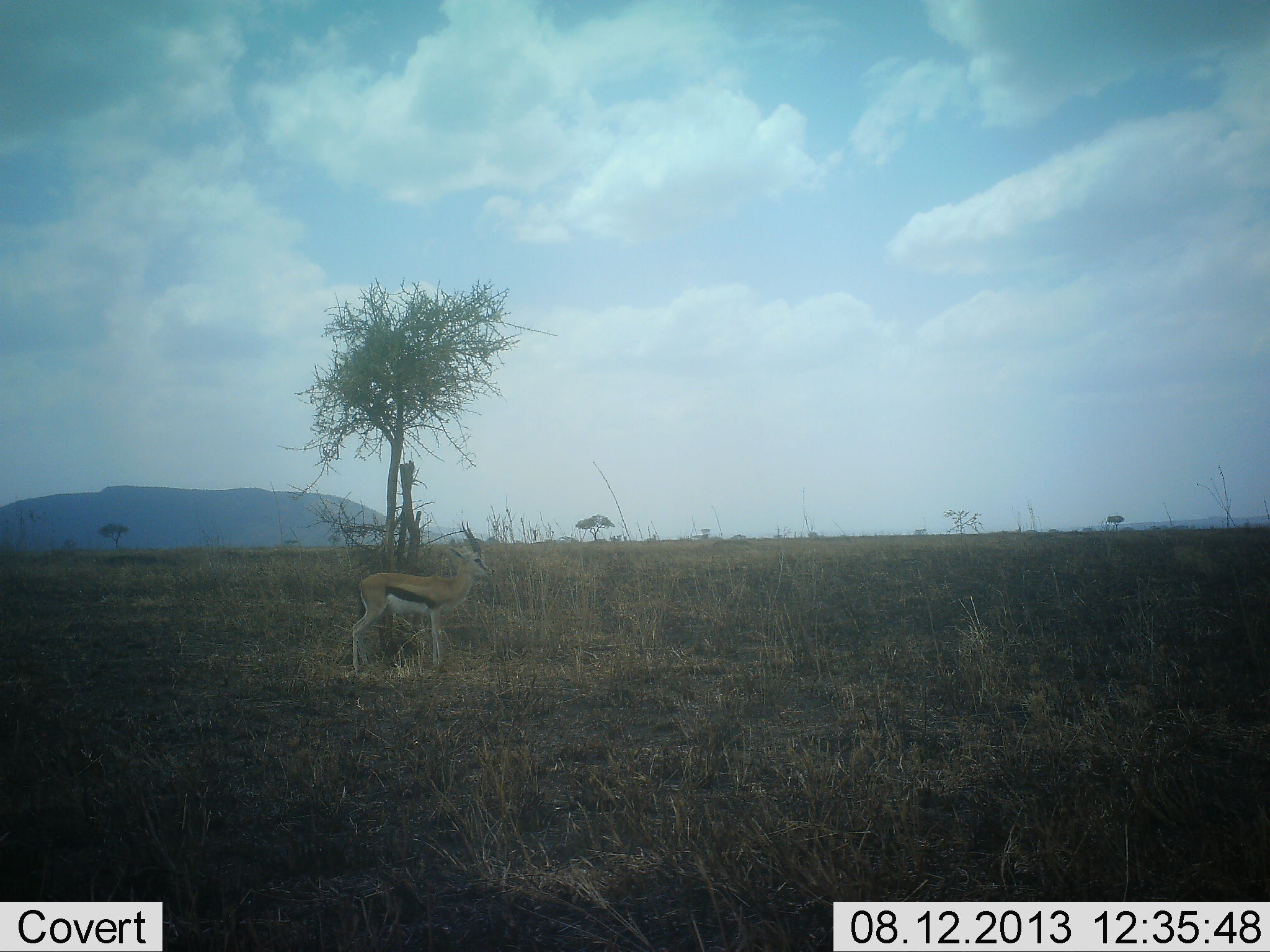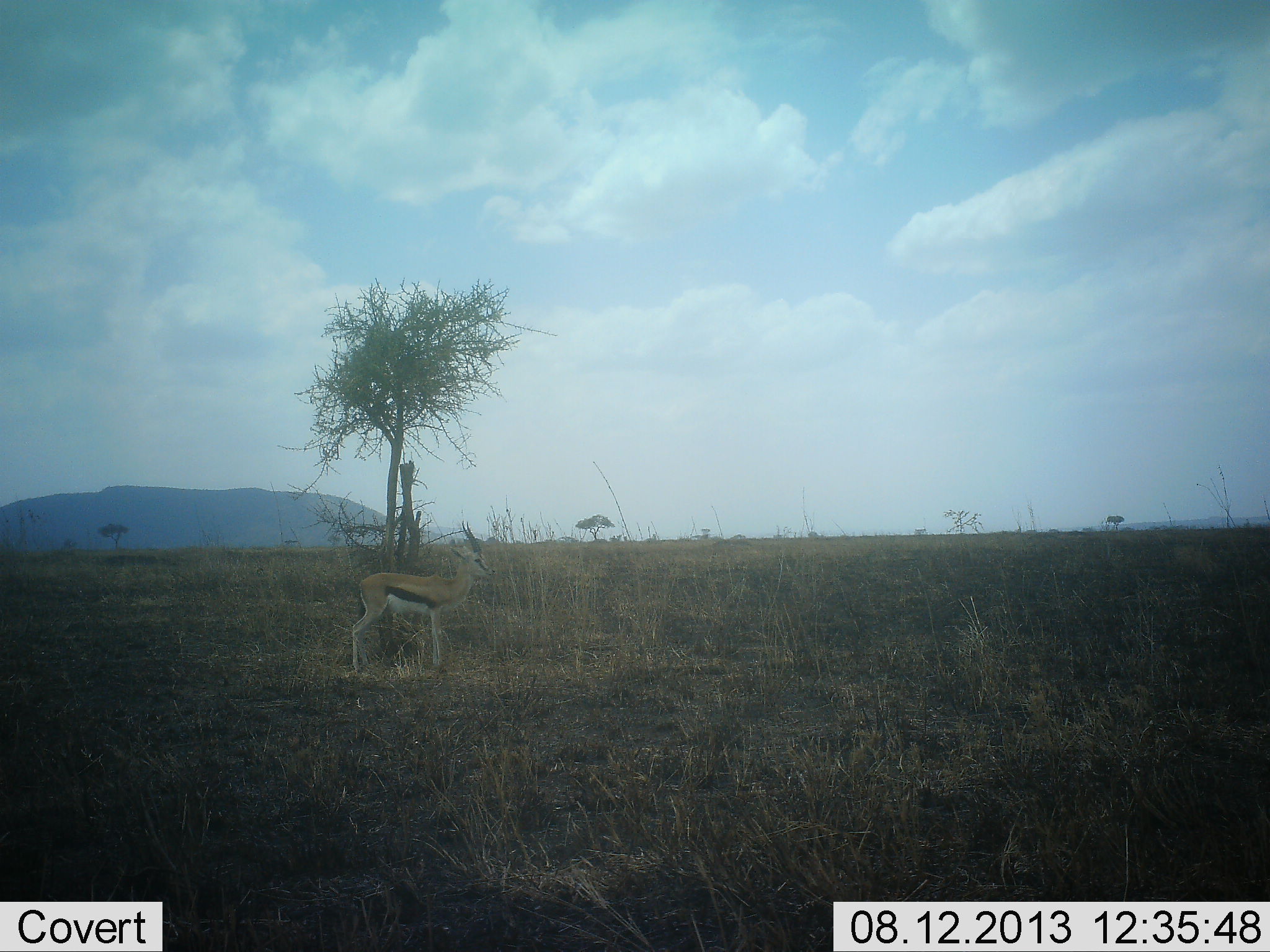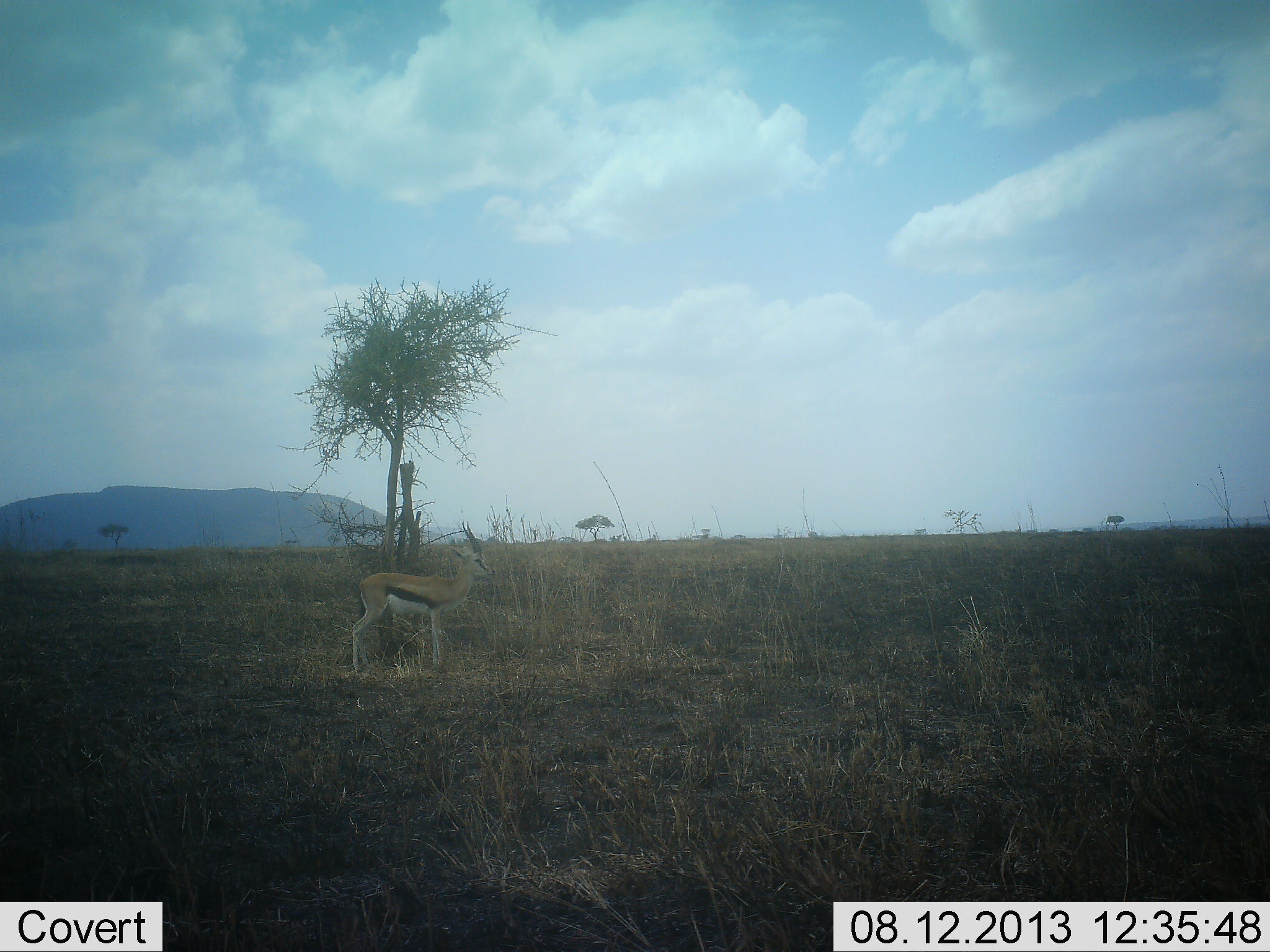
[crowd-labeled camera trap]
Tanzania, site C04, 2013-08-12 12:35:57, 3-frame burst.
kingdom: Animalia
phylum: Chordata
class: Mammalia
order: Artiodactyla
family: Bovidae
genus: Eudorcas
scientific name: Eudorcas thomsonii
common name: thomson's gazelle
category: gazellethomsons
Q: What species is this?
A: Gazellethomsons (thomson's gazelle) (Eudorcas thomsonii).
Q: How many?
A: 1.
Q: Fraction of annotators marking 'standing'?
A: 96%.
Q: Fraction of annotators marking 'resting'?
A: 4%.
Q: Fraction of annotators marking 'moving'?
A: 0%.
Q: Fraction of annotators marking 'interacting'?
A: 0%.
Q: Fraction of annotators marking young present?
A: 0%.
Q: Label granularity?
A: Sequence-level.